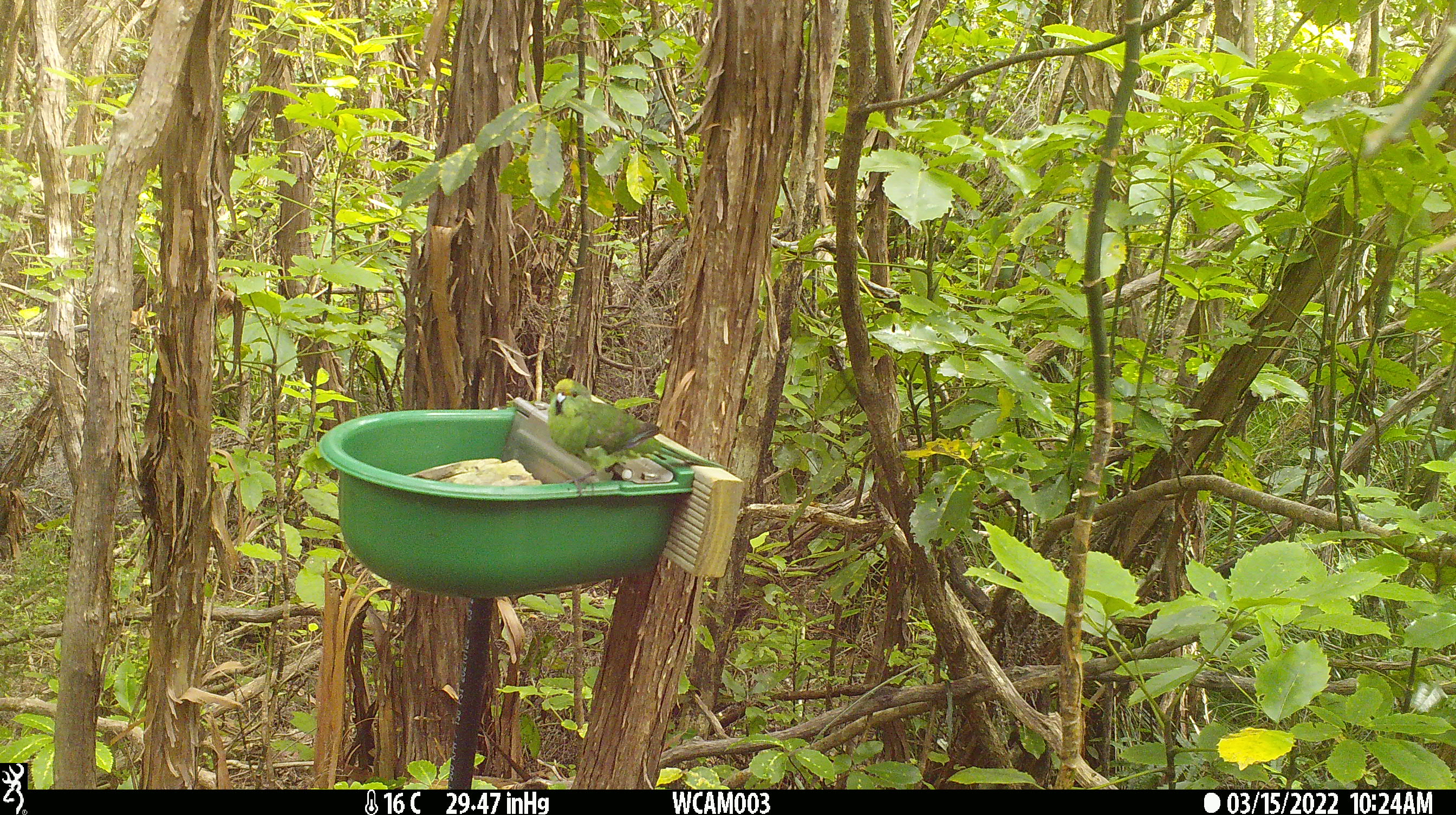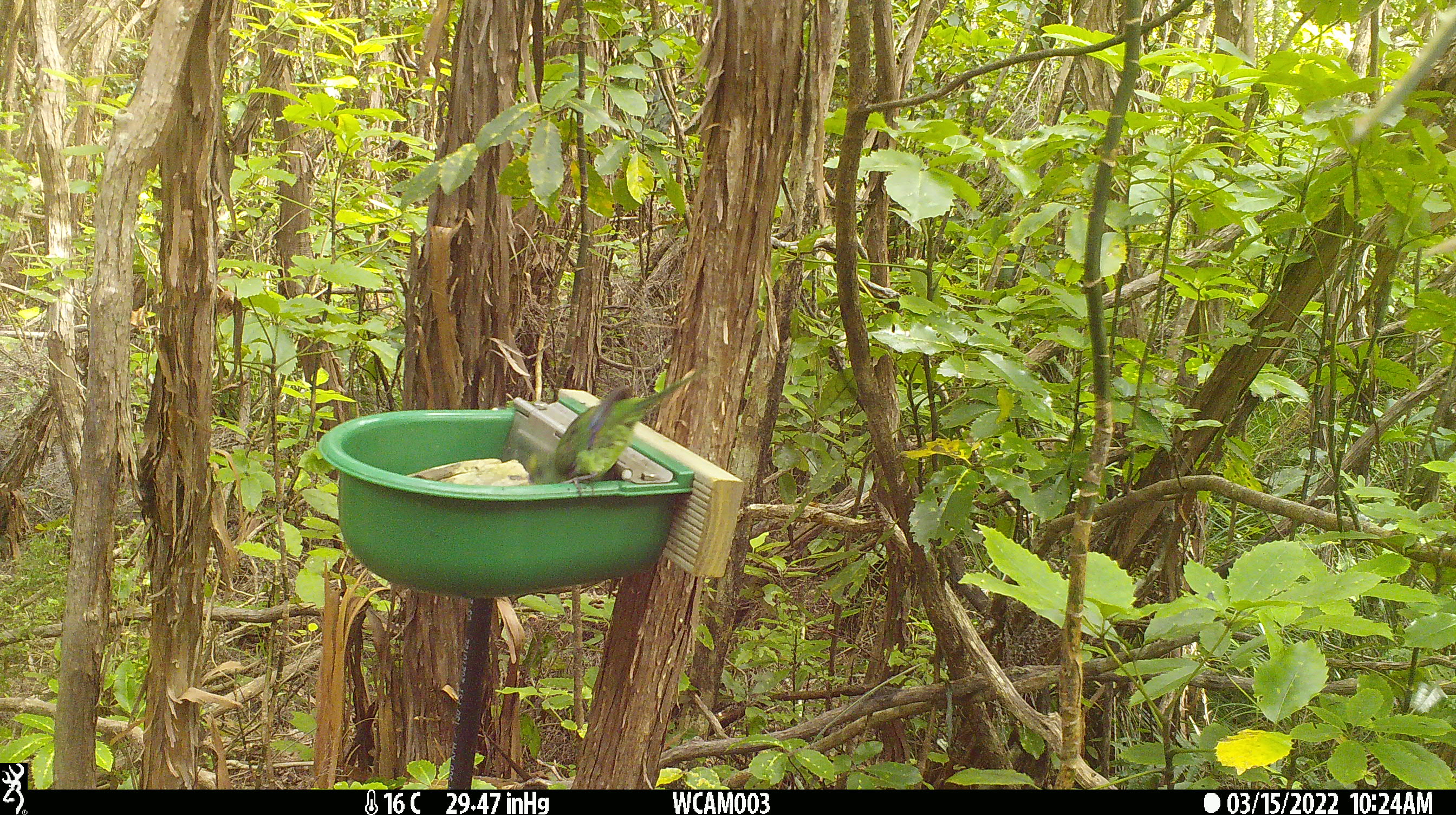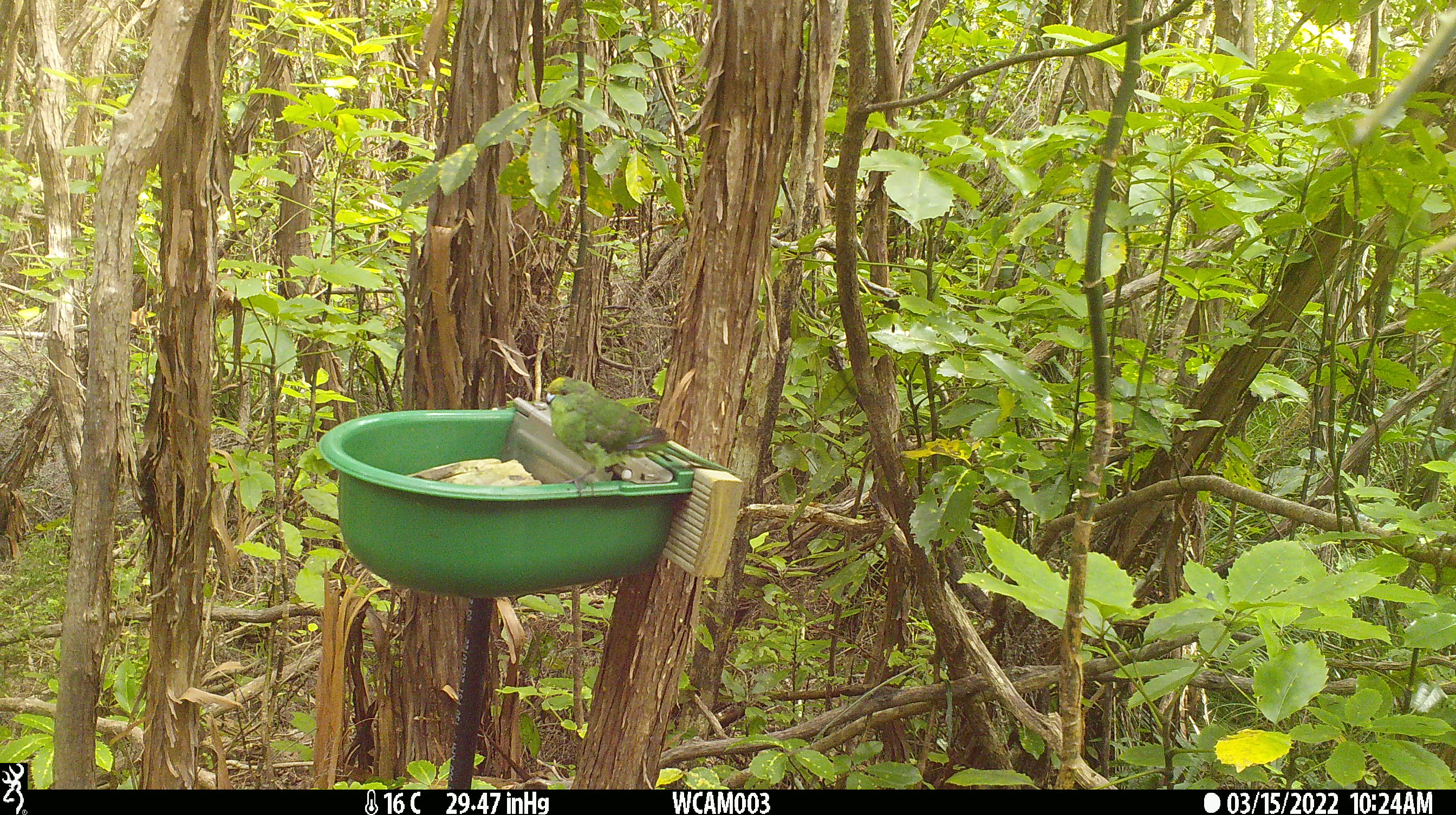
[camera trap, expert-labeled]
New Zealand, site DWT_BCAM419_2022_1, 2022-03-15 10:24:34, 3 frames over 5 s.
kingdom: Animalia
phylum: Chordata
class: Aves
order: Psittaciformes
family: Psittaculidae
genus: Cyanoramphus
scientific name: Cyanoramphus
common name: parakeet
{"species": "parakeet (Cyanoramphus)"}